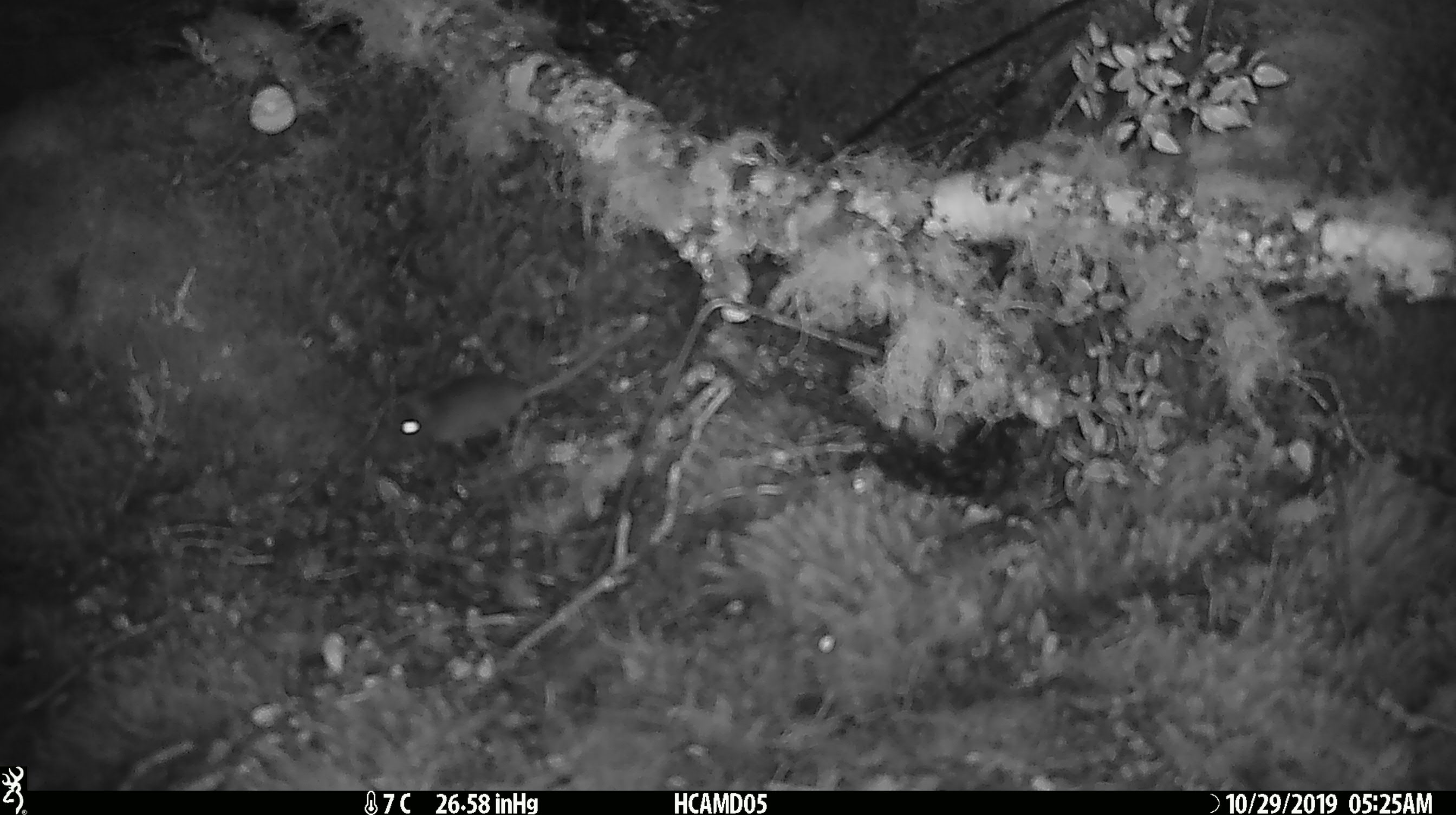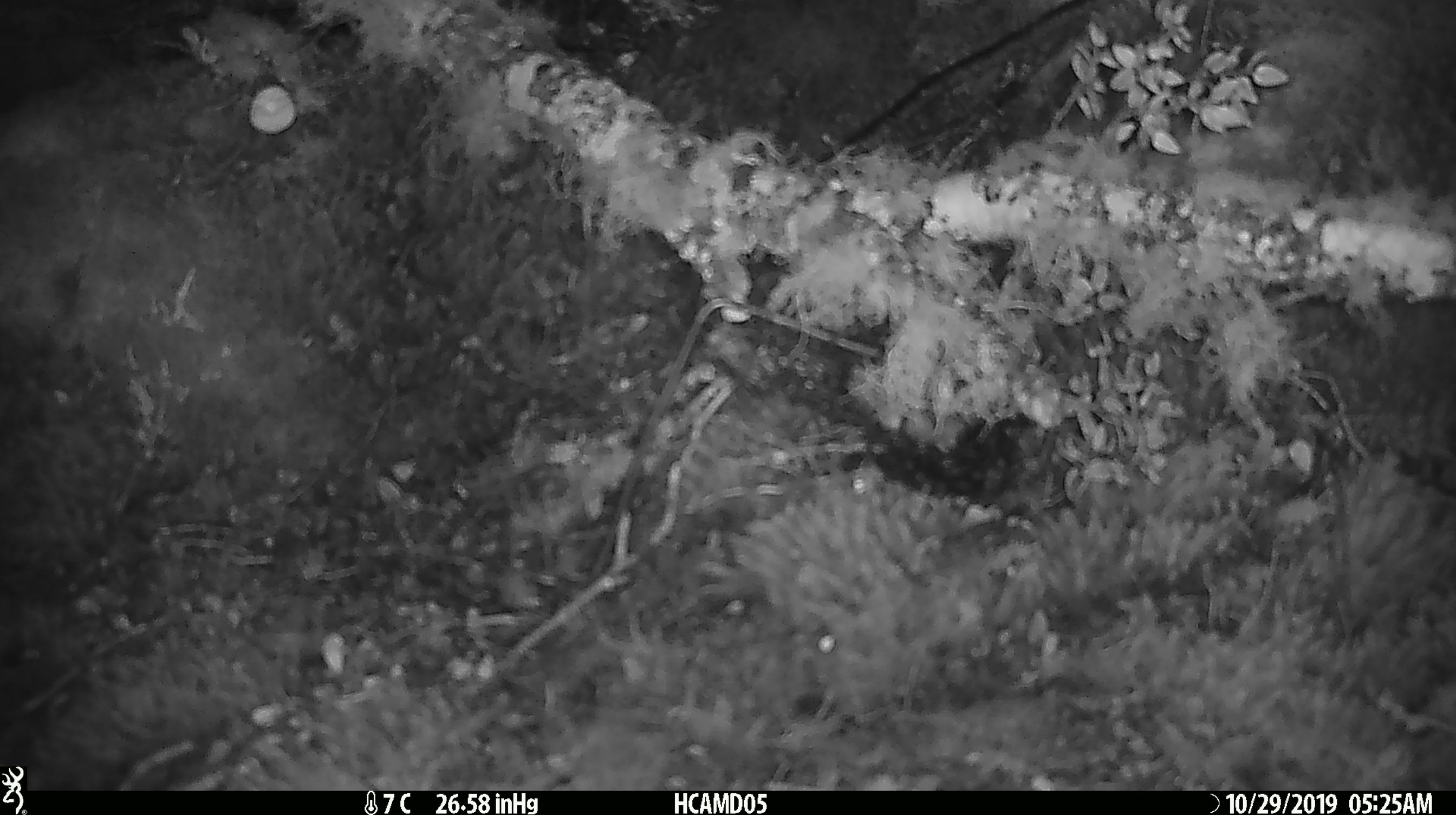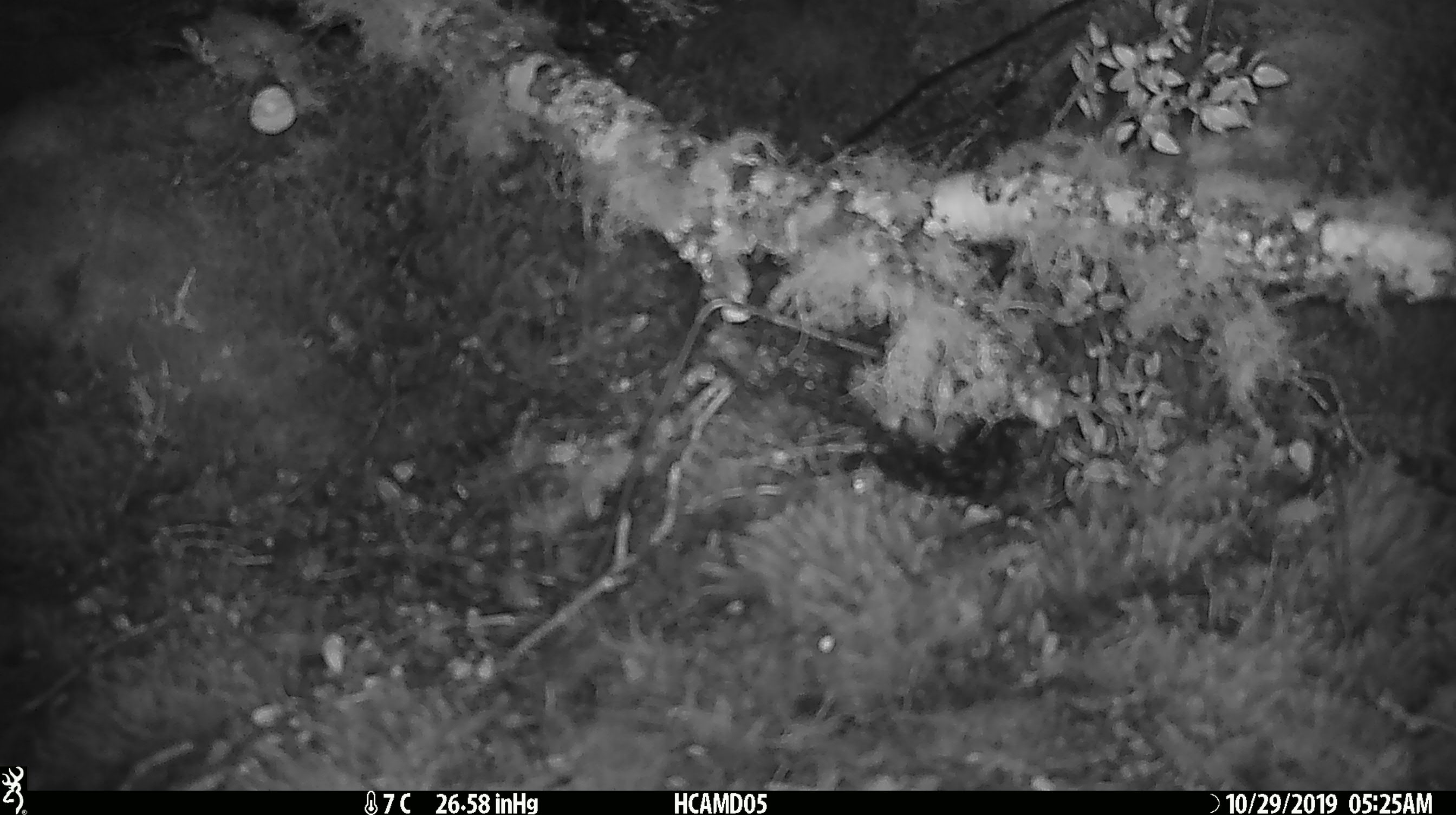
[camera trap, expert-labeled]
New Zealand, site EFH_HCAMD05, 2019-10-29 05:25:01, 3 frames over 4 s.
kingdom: Animalia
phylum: Chordata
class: Mammalia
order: Rodentia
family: Muridae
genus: Mus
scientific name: Mus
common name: mouse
Mouse (Mus).